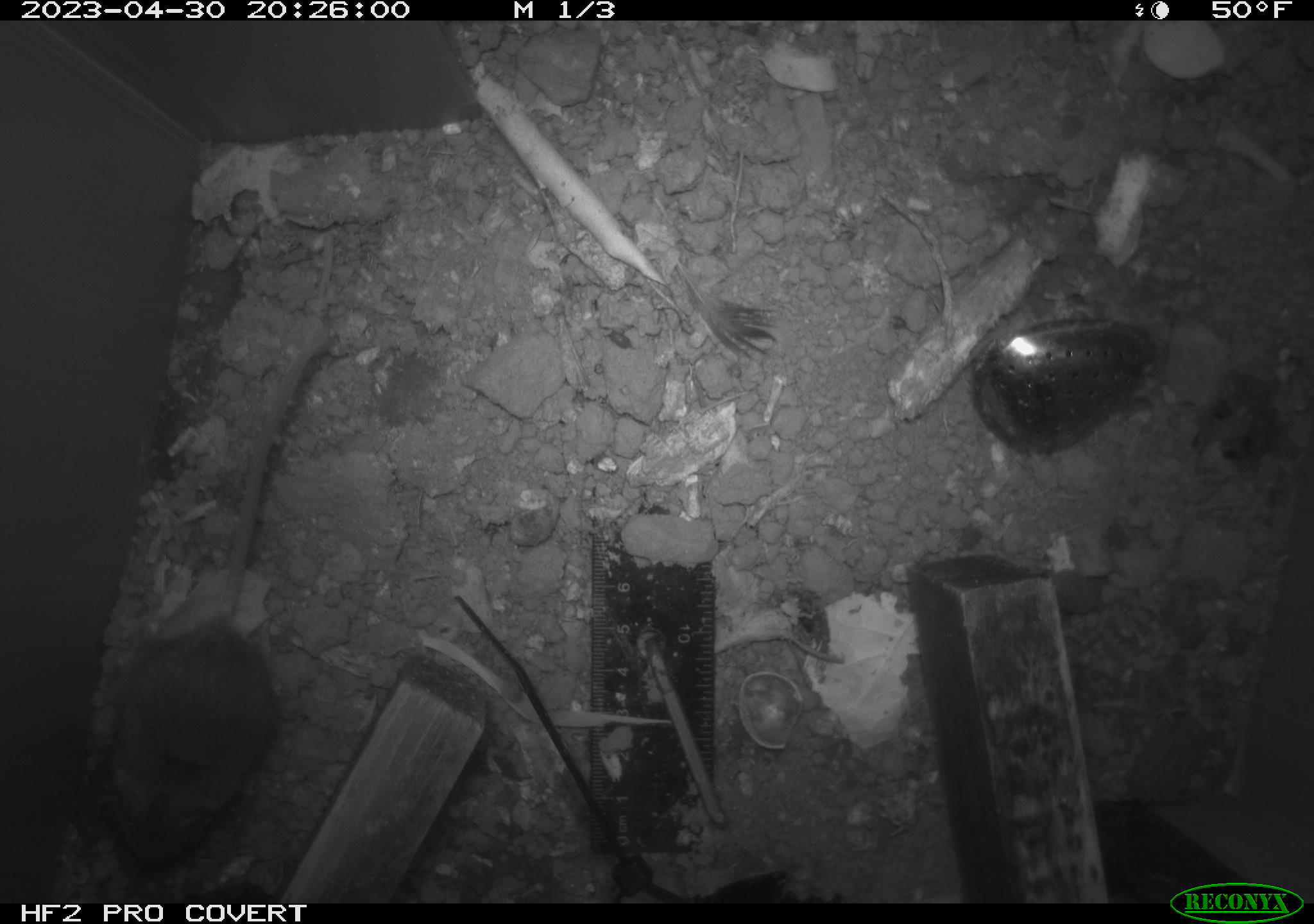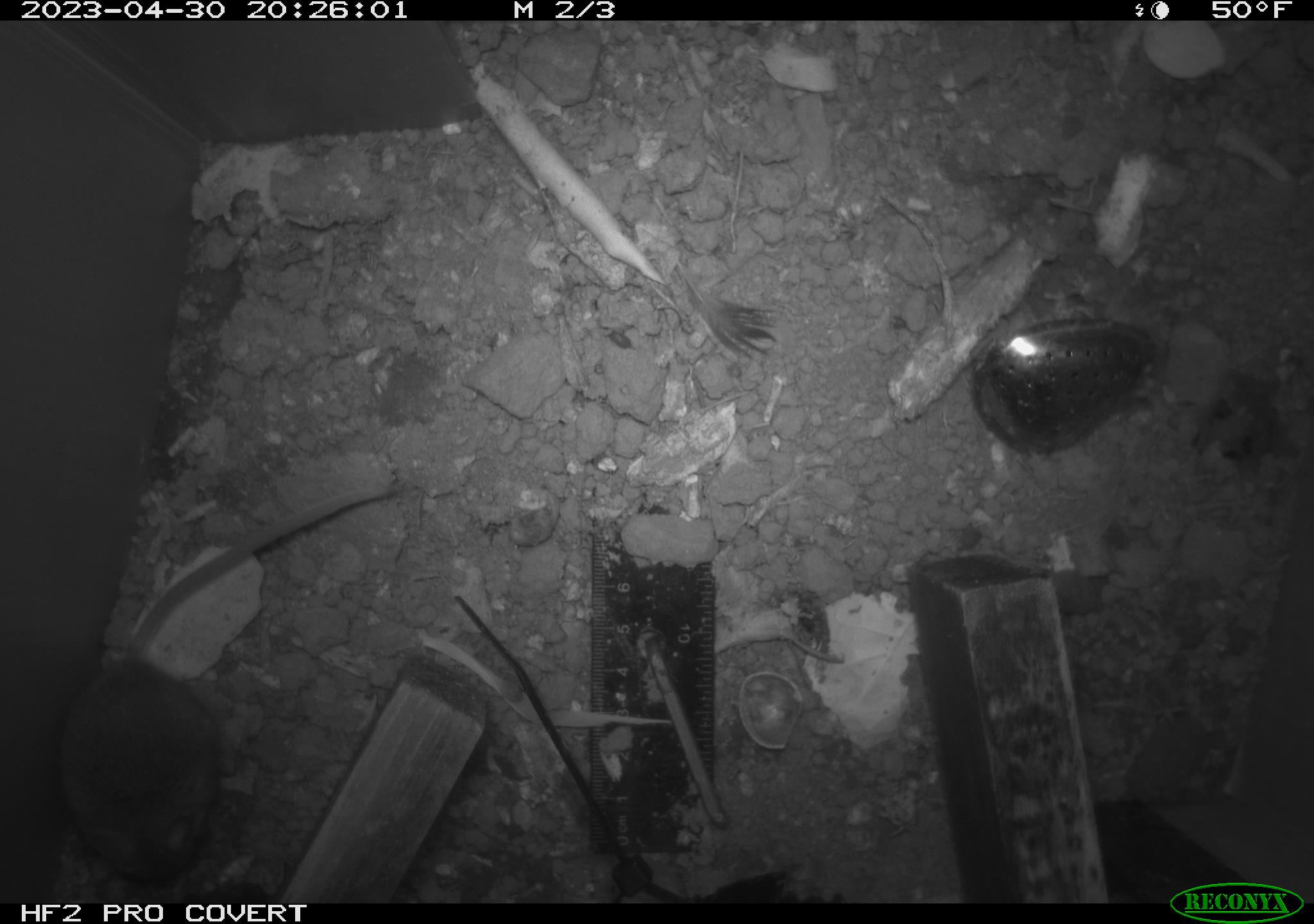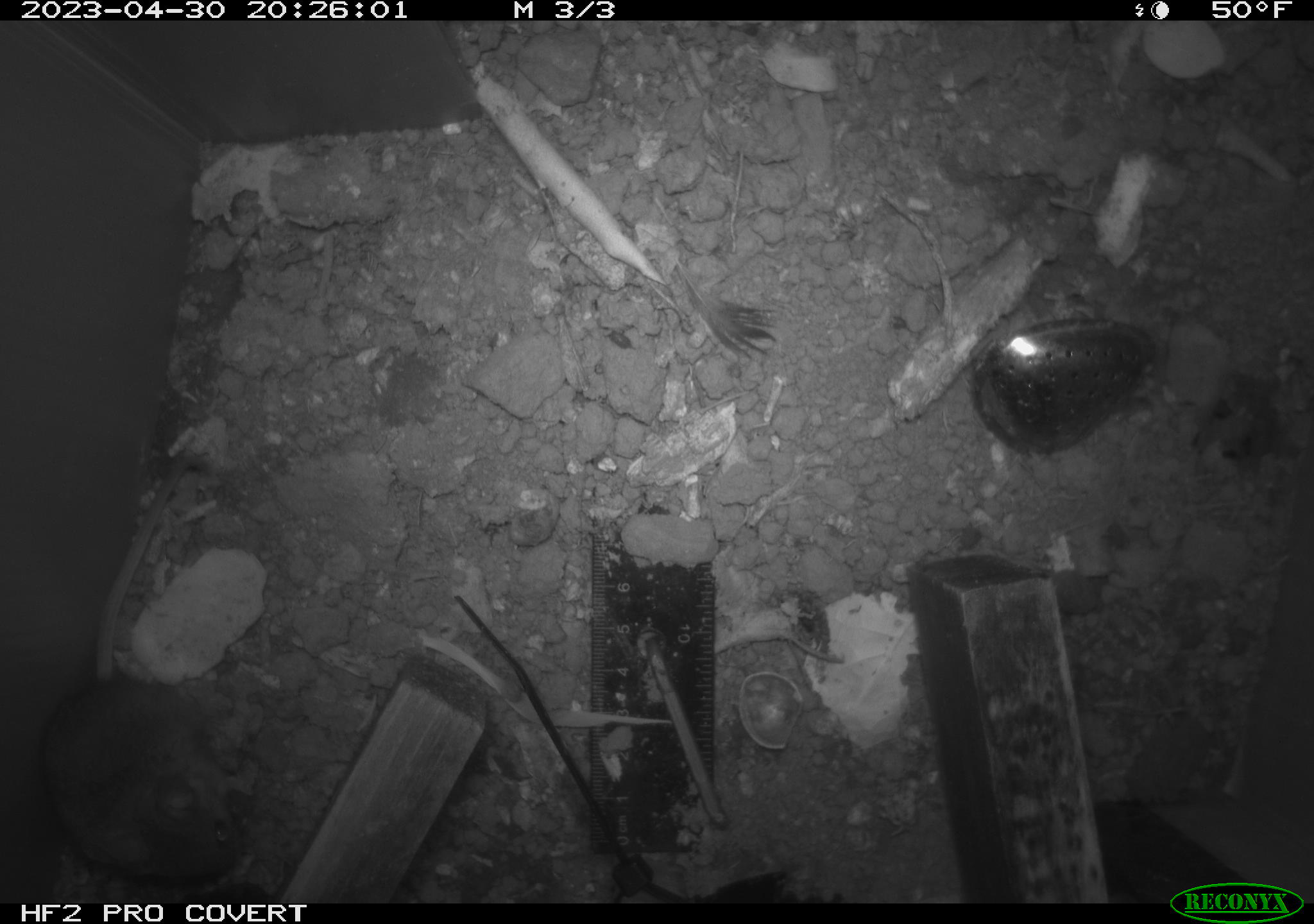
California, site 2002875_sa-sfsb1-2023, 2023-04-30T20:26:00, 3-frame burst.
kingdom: Animalia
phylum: Chordata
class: Mammalia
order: Rodentia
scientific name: Rodentia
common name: mouse species